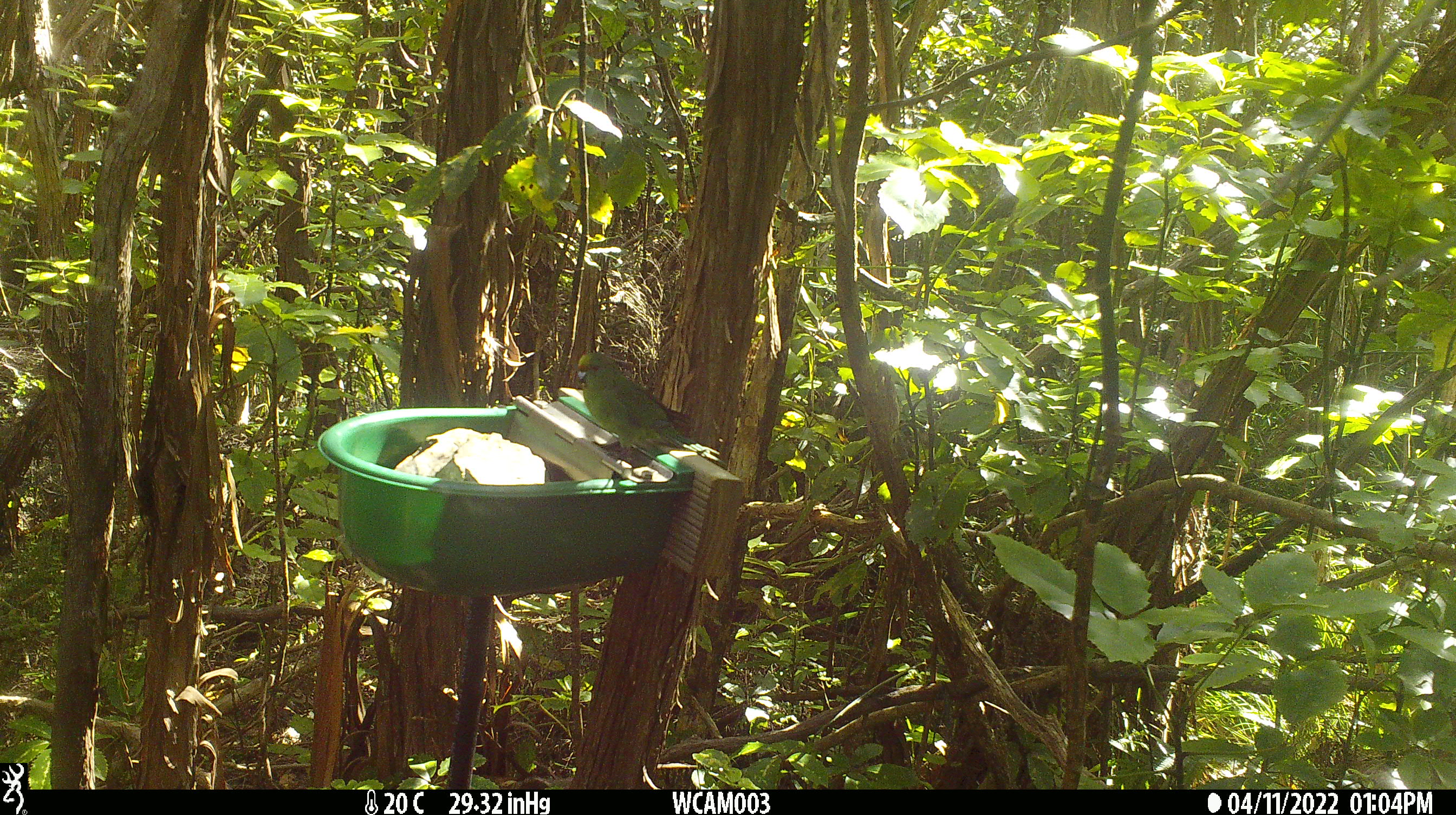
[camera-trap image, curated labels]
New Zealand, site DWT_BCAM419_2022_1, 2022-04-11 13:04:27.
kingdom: Animalia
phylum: Chordata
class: Aves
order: Psittaciformes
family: Psittaculidae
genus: Cyanoramphus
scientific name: Cyanoramphus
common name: parakeet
Parakeet (Cyanoramphus).